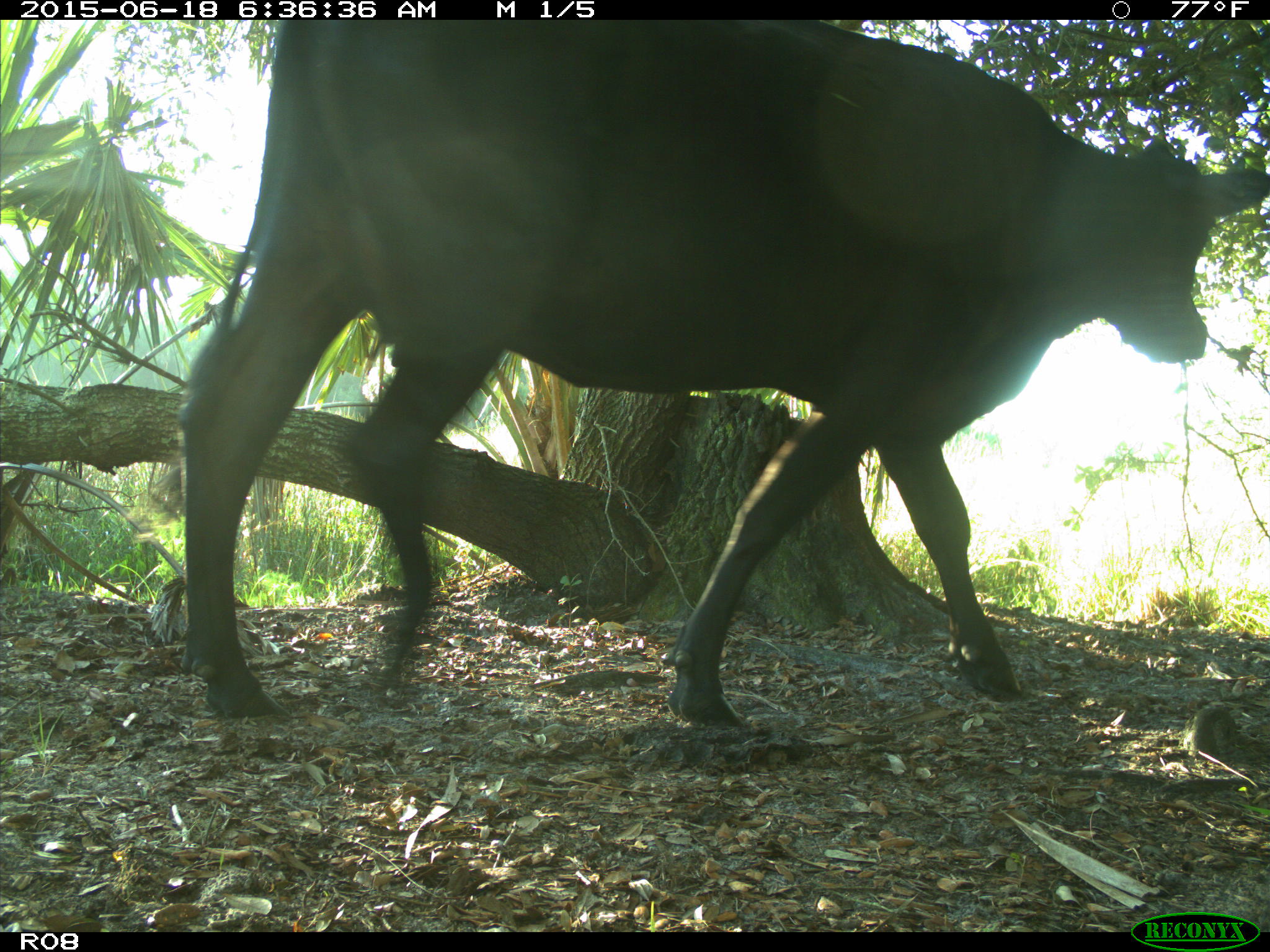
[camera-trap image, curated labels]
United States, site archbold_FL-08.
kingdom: Animalia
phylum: Chordata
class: Mammalia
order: Artiodactyla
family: Bovidae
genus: Bos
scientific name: Bos taurus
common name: domestic cow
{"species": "Bos taurus (domestic cow)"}